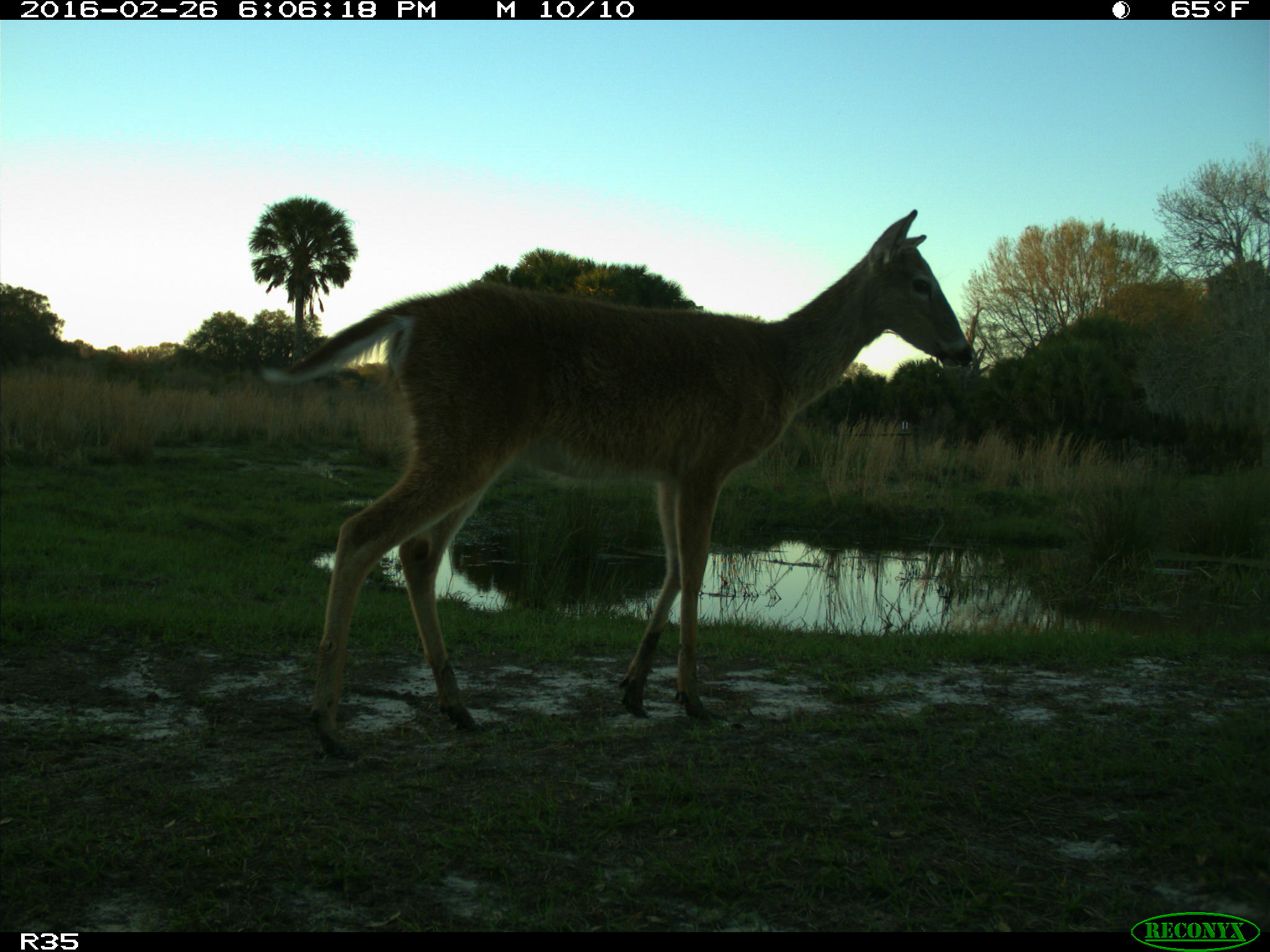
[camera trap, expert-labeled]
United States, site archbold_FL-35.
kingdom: Animalia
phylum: Chordata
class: Mammalia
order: Artiodactyla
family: Cervidae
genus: Odocoileus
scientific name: Odocoileus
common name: deer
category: unidentified deer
Unidentified deer (deer) (Odocoileus).